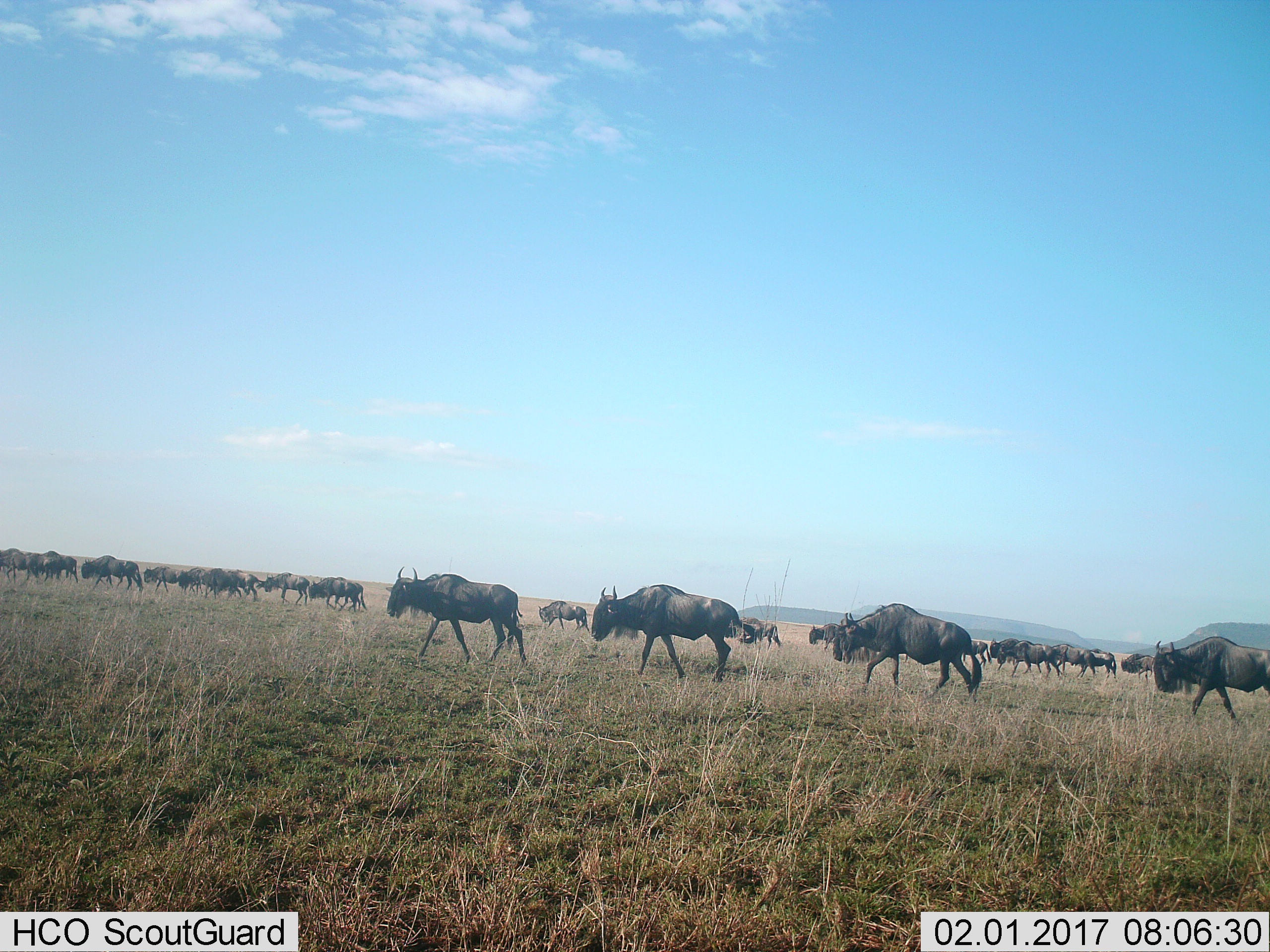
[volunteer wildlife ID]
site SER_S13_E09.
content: unidentified animal